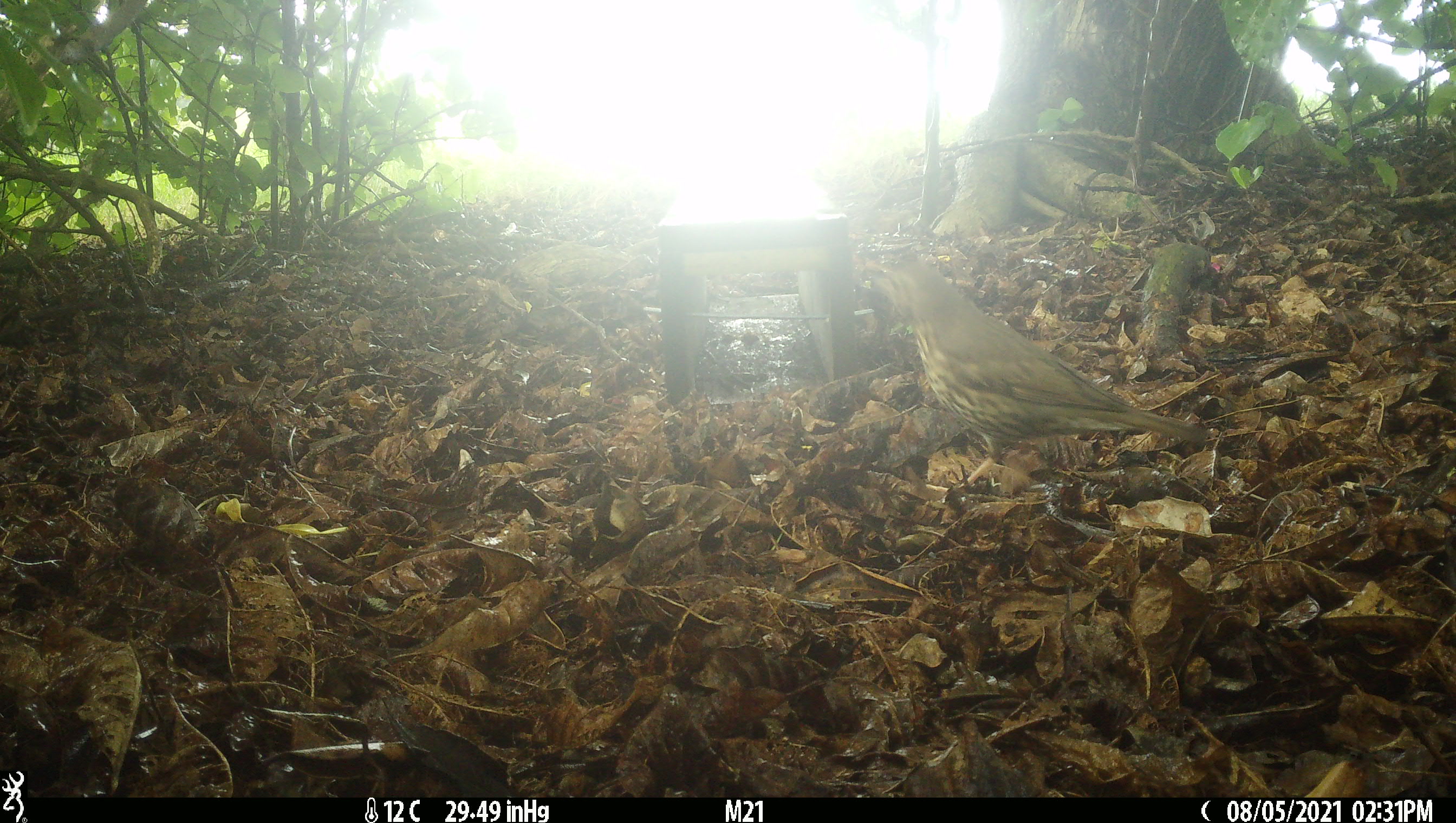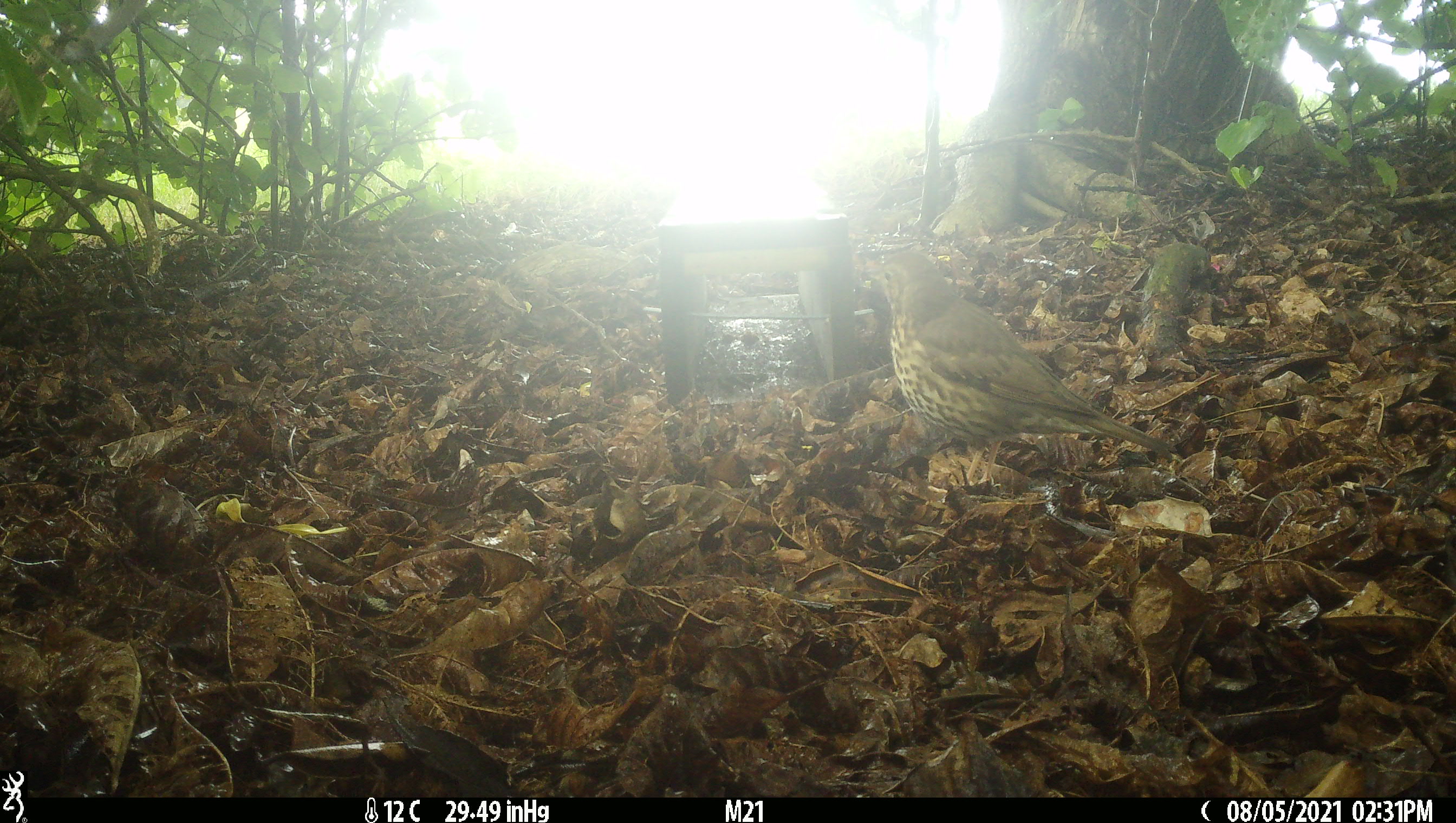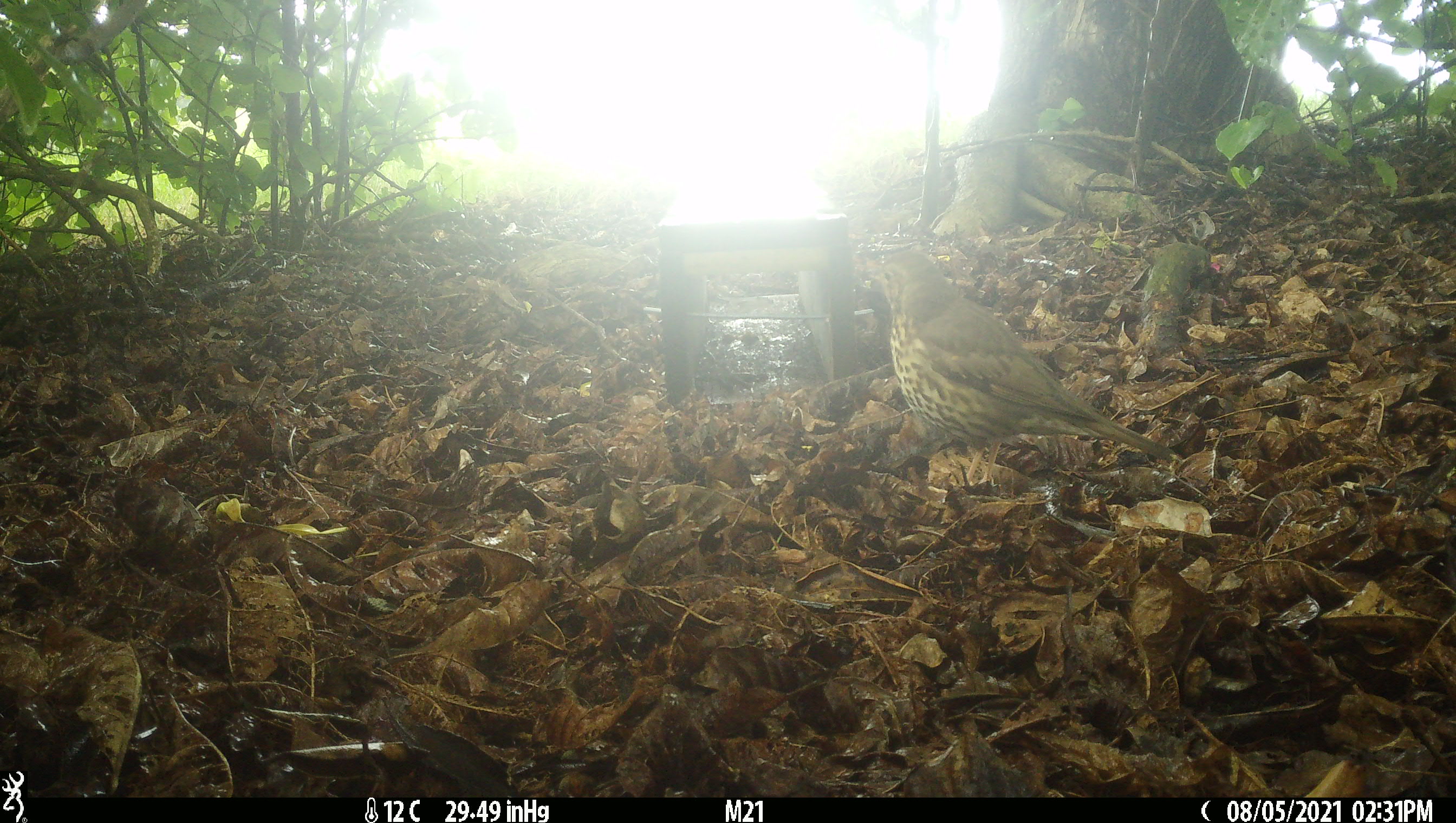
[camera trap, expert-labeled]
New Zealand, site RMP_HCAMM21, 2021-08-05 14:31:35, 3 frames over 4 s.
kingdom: Animalia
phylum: Chordata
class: Aves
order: Passeriformes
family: Turdidae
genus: Turdus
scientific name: Turdus philomelos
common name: song thrush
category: thrush